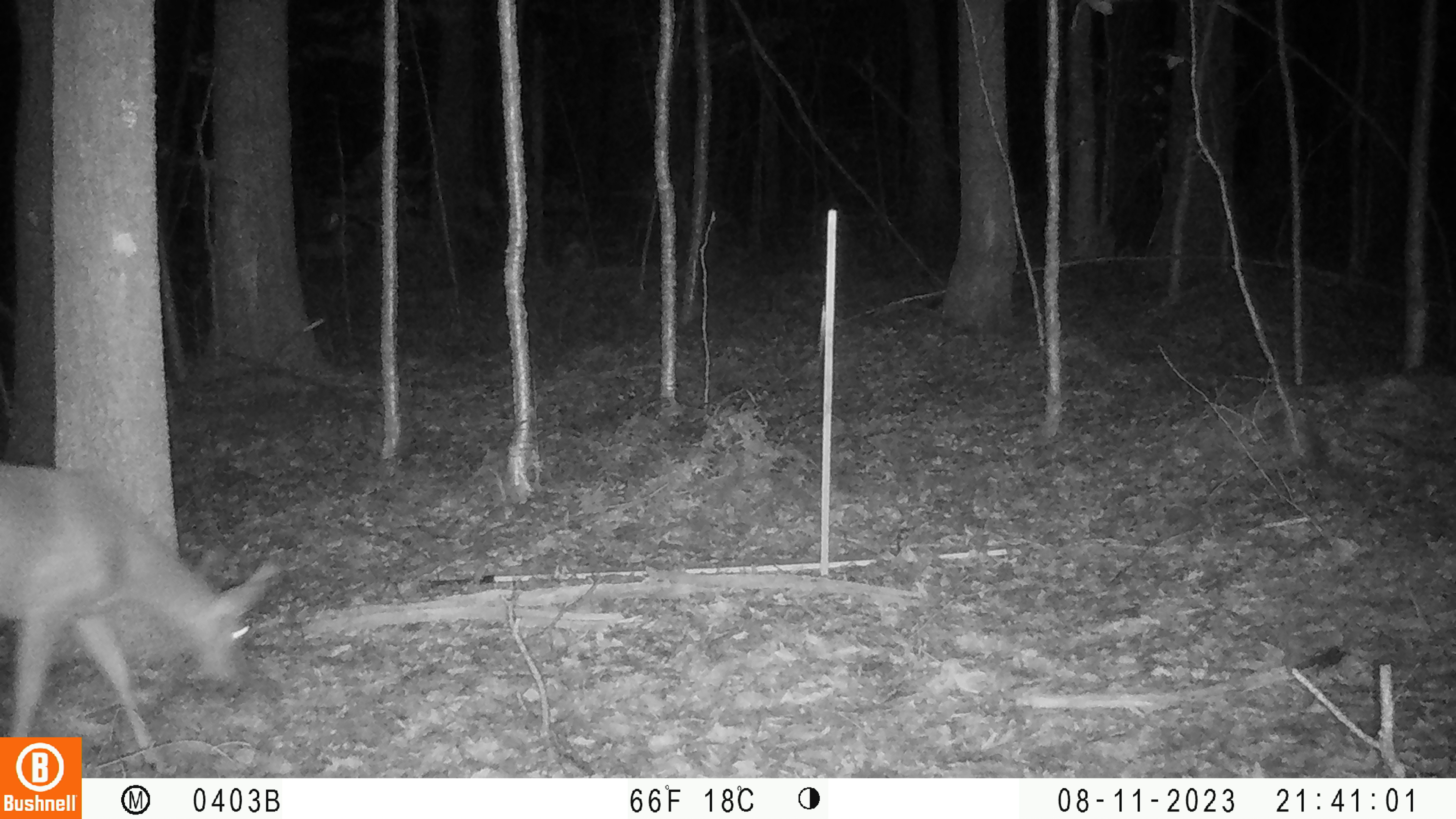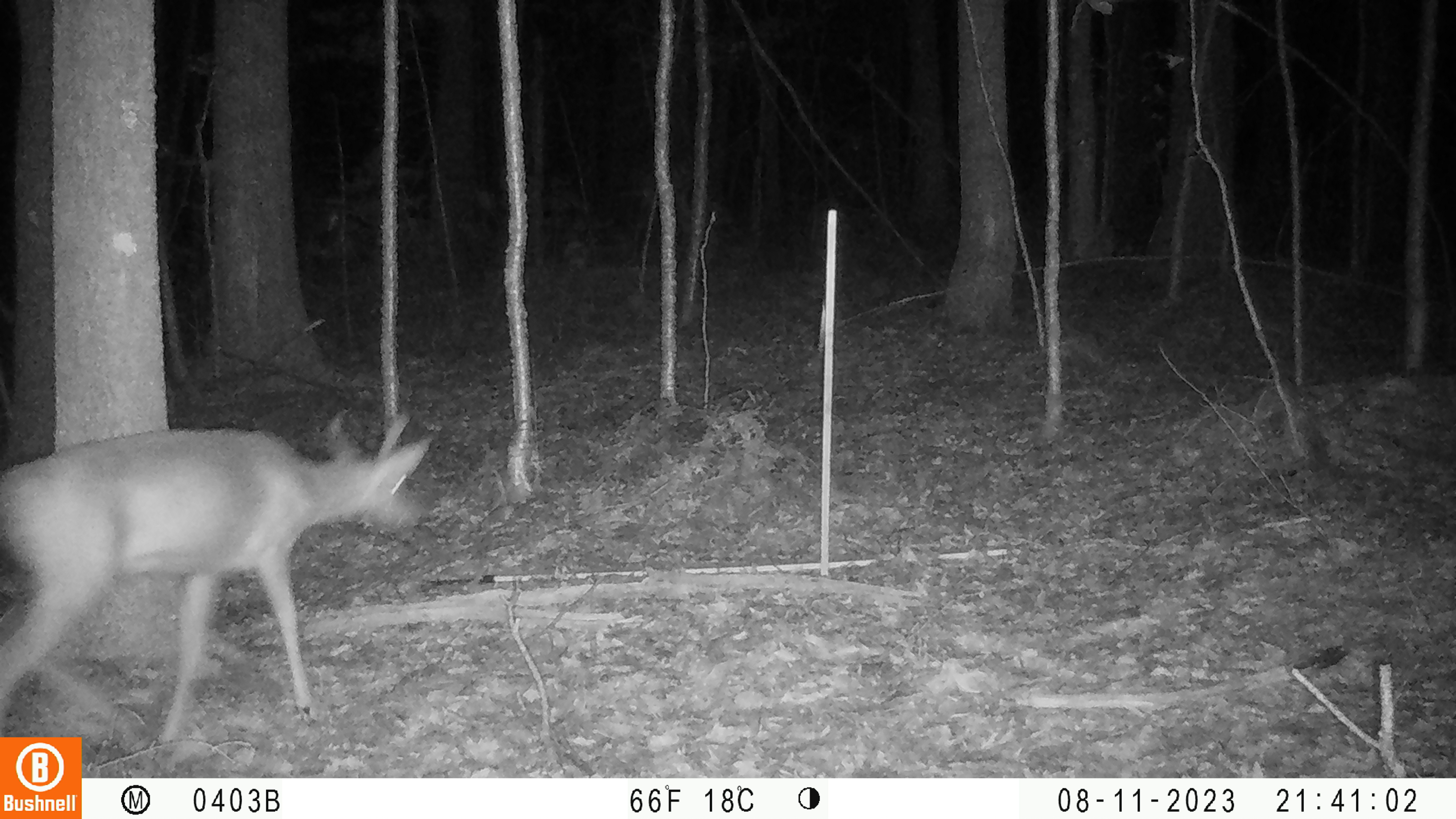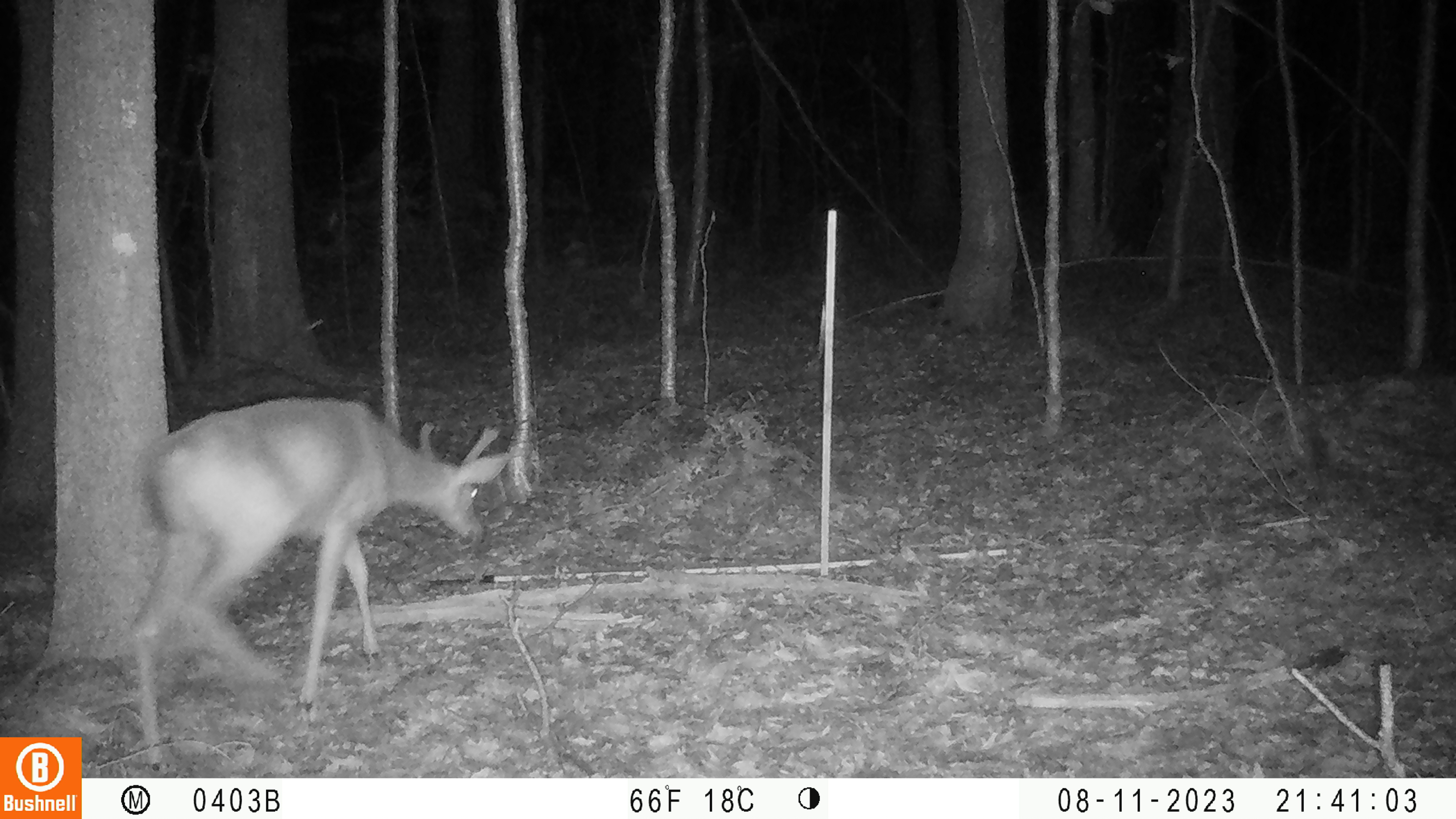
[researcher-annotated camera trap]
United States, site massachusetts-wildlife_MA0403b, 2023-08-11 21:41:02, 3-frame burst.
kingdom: Animalia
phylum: Chordata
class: Mammalia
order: Artiodactyla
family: Cervidae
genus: Odocoileus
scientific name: Odocoileus virginianus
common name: white-tailed deer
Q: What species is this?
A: White-tailed deer (Odocoileus virginianus).